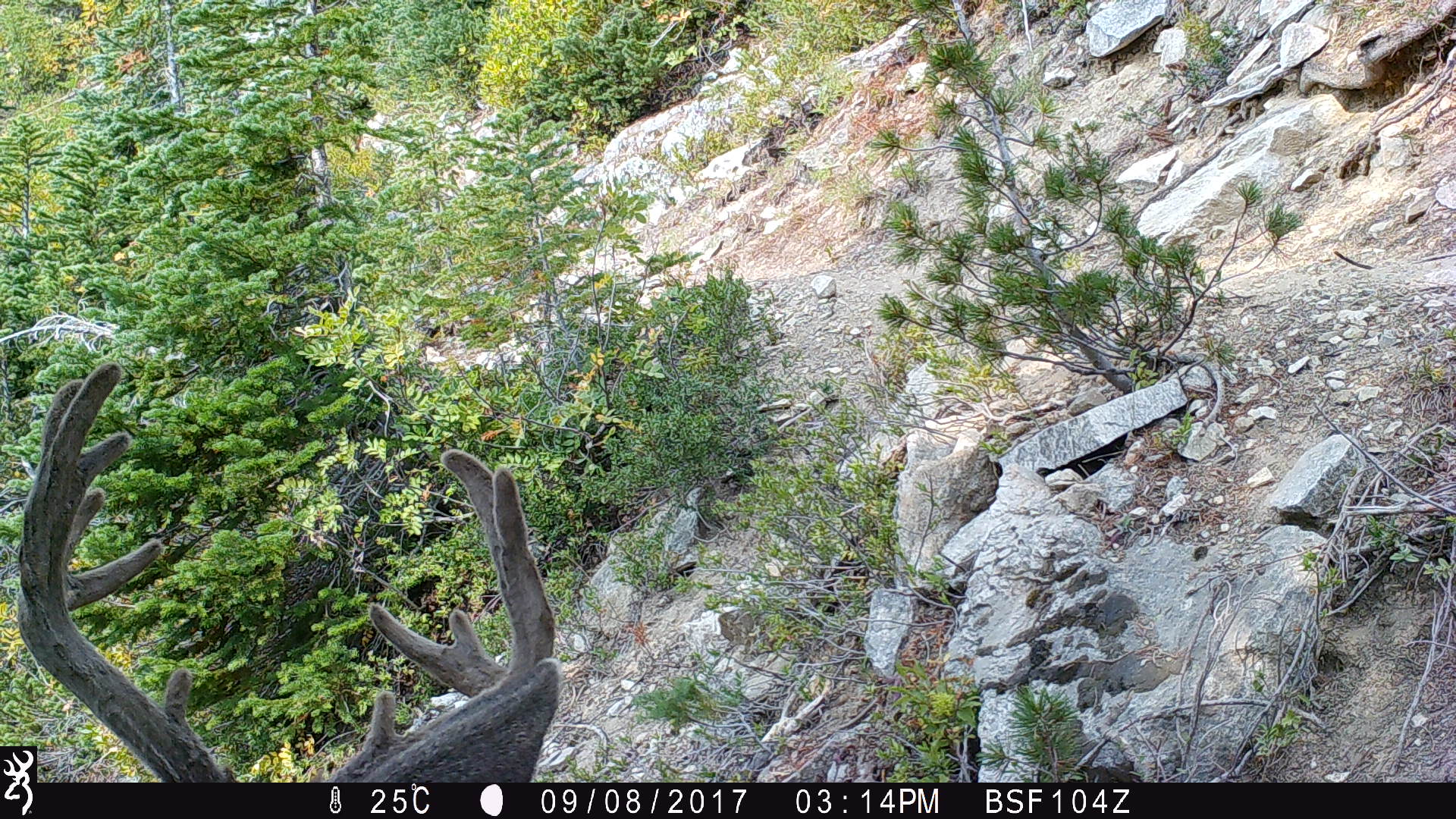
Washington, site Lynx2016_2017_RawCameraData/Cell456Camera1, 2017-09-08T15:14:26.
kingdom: Animalia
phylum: Chordata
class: Mammalia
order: Artiodactyla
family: Cervidae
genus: Odocoileus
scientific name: Odocoileus hemionus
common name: mule deer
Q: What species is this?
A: Odocoileus hemionus (mule deer).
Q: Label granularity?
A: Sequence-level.